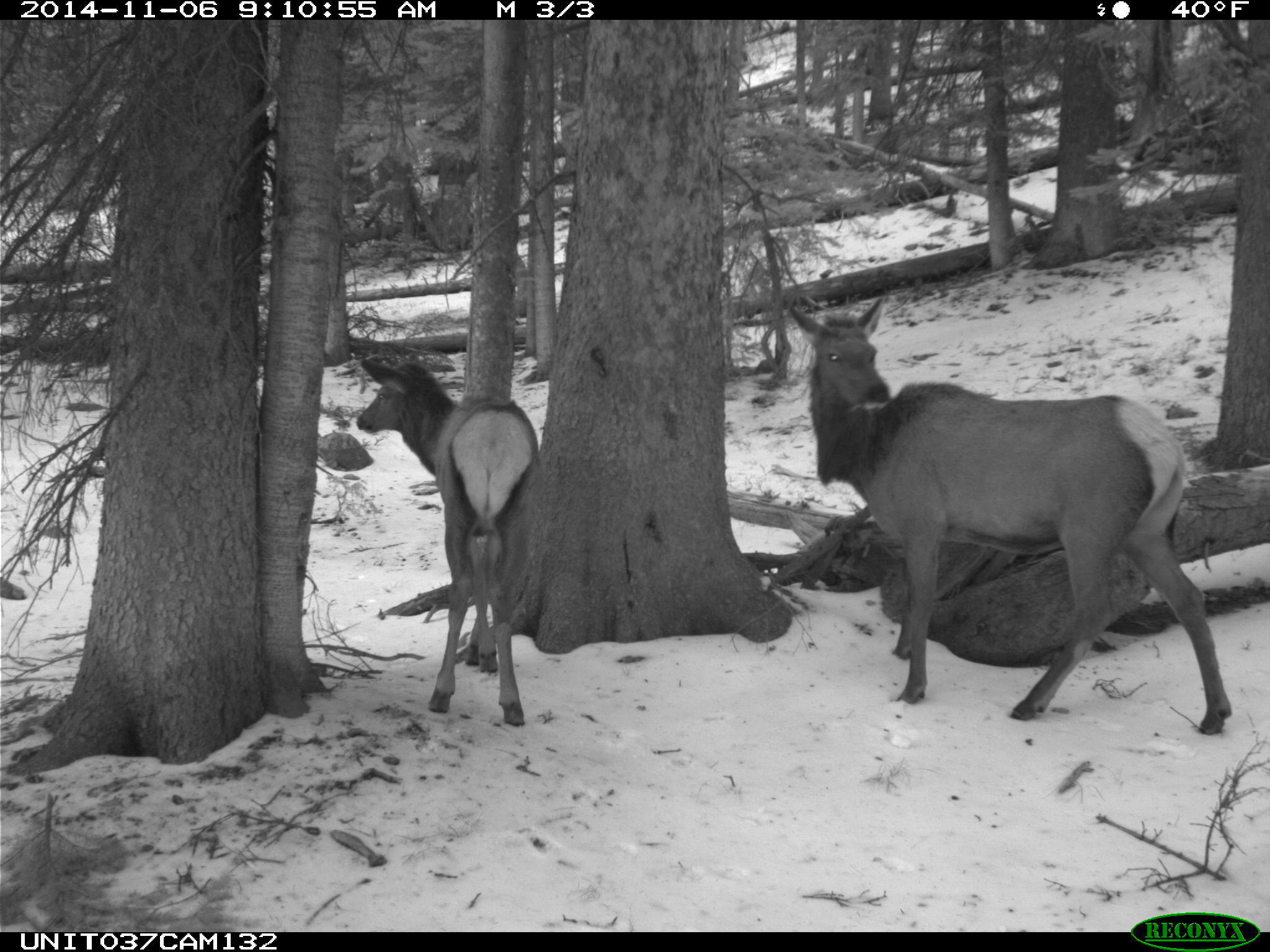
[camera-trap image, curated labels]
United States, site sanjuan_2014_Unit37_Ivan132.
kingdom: Animalia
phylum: Chordata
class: Mammalia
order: Artiodactyla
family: Cervidae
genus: Cervus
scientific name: Cervus elaphus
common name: red deer